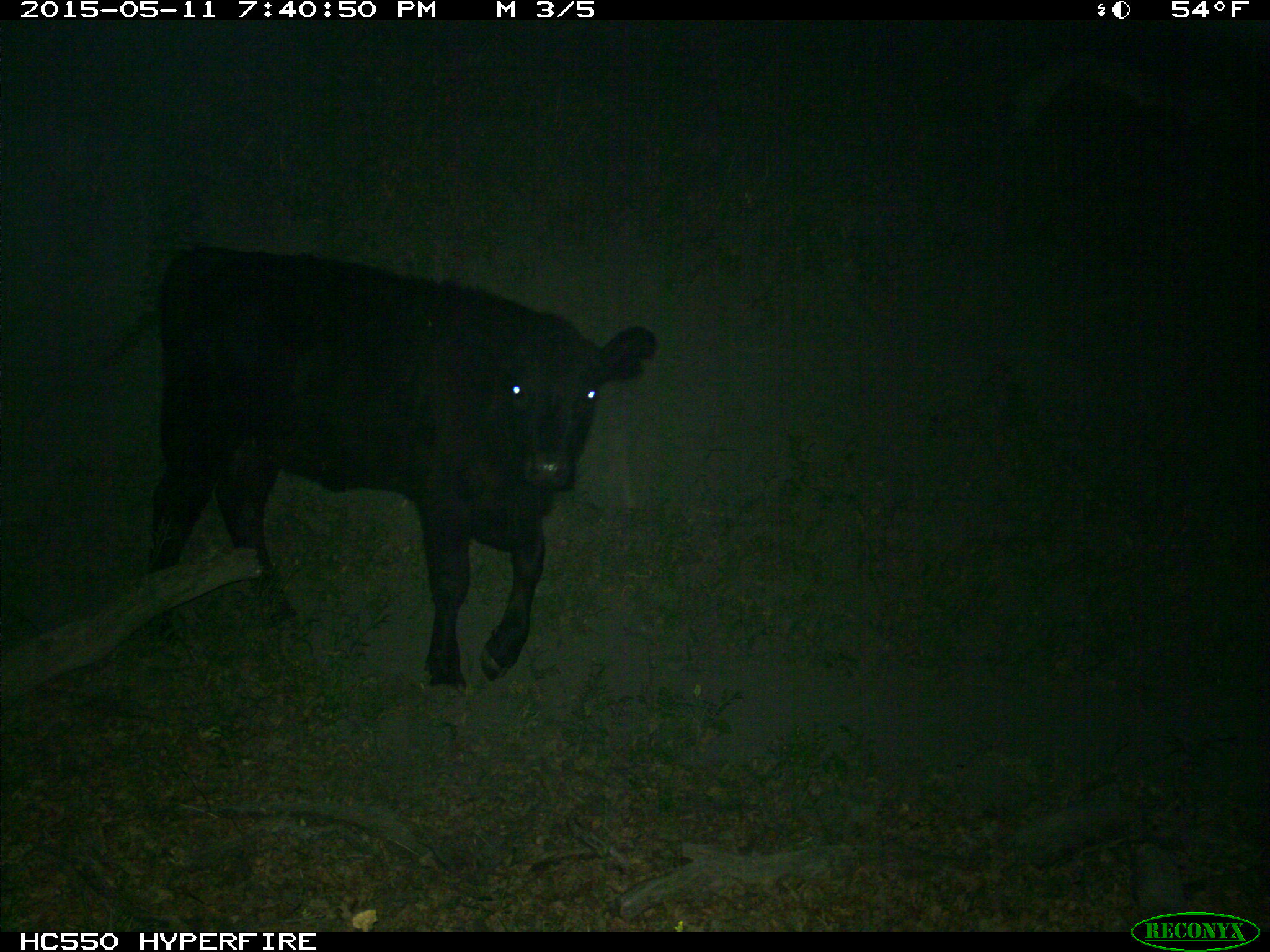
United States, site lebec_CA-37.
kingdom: Animalia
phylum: Chordata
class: Mammalia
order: Artiodactyla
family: Bovidae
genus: Bos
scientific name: Bos taurus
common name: domestic cow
Bos taurus (domestic cow).